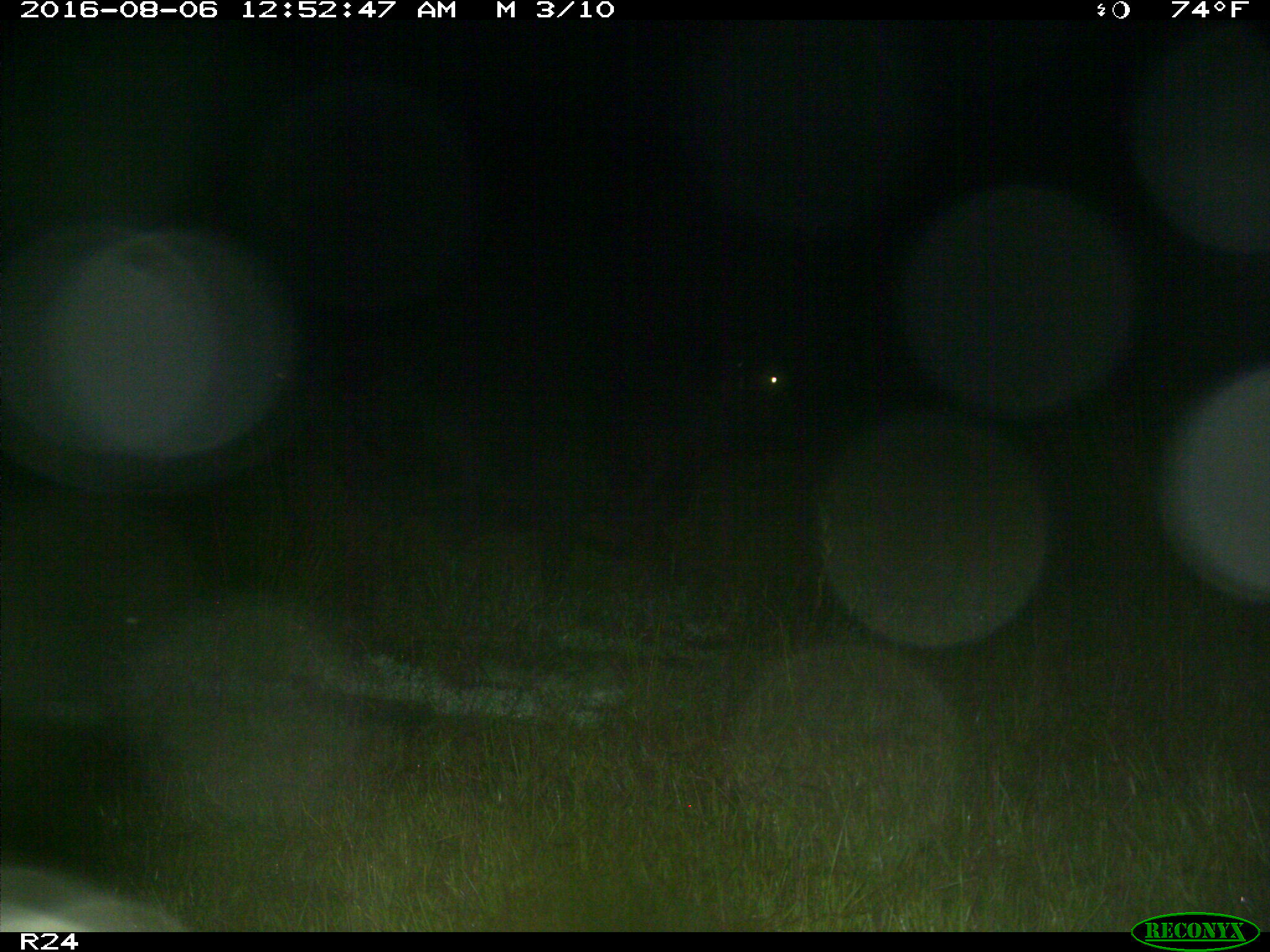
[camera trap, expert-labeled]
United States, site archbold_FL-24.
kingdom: Animalia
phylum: Chordata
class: Mammalia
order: Artiodactyla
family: Bovidae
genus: Bos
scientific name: Bos taurus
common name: domestic cow